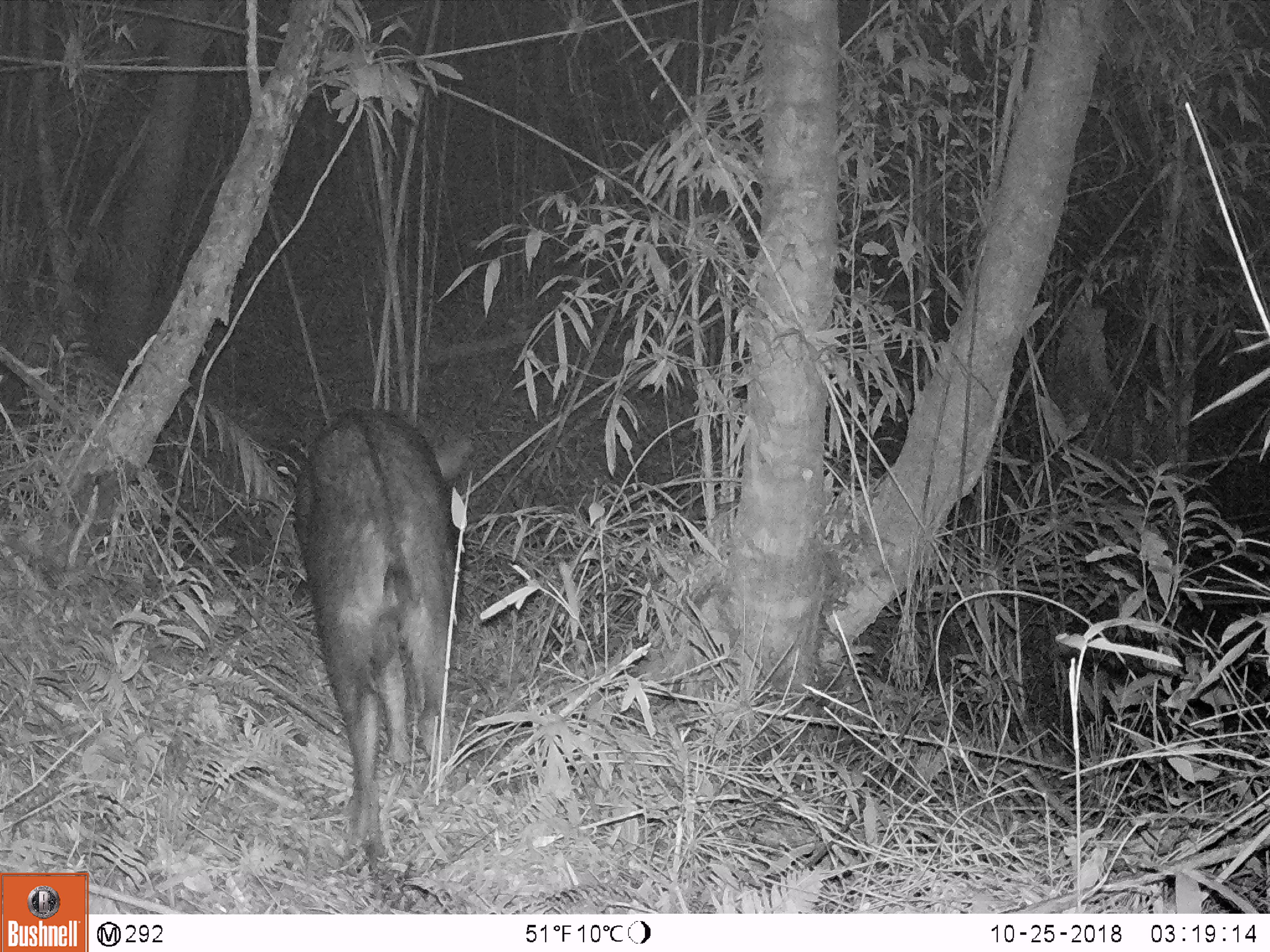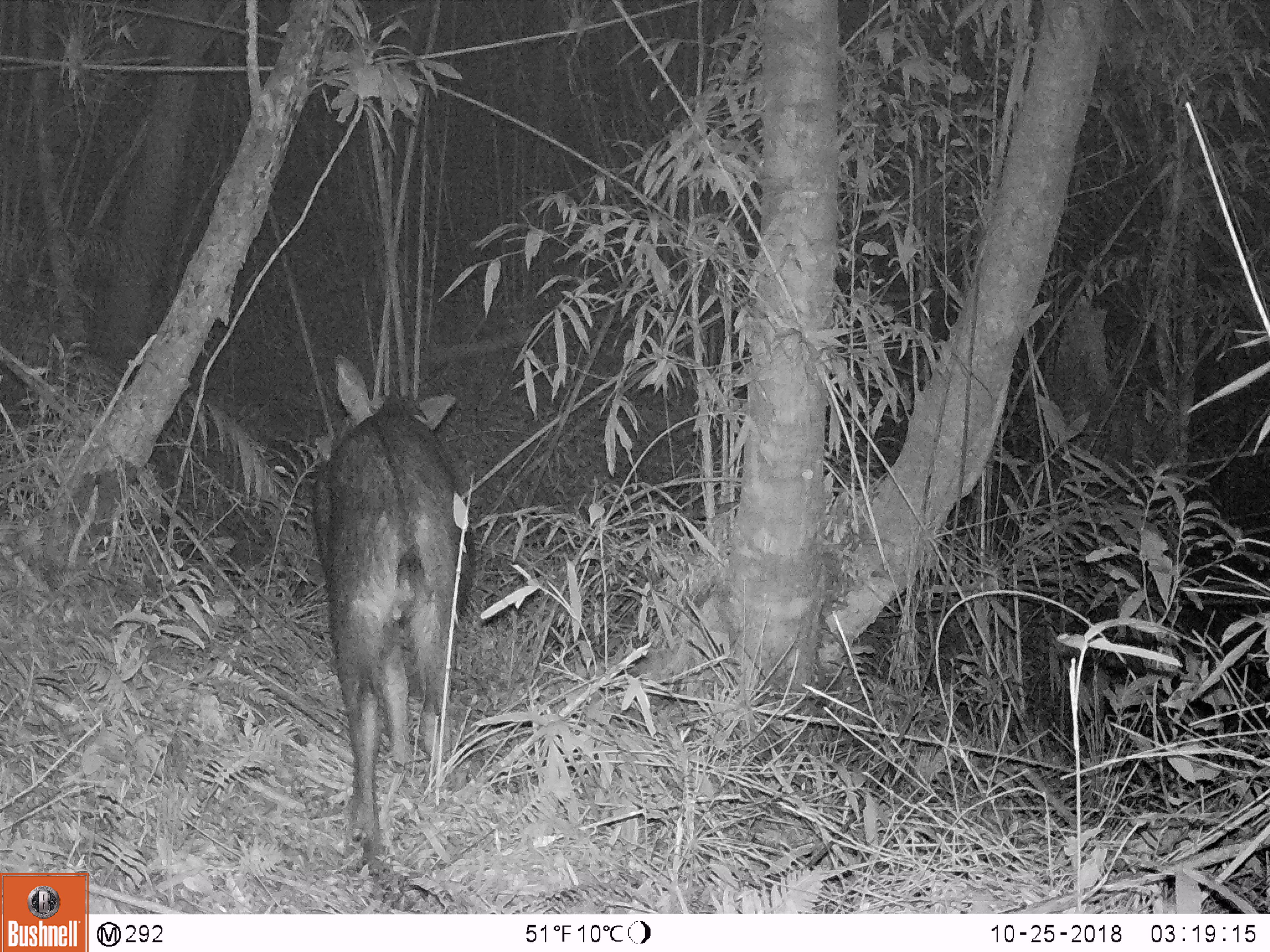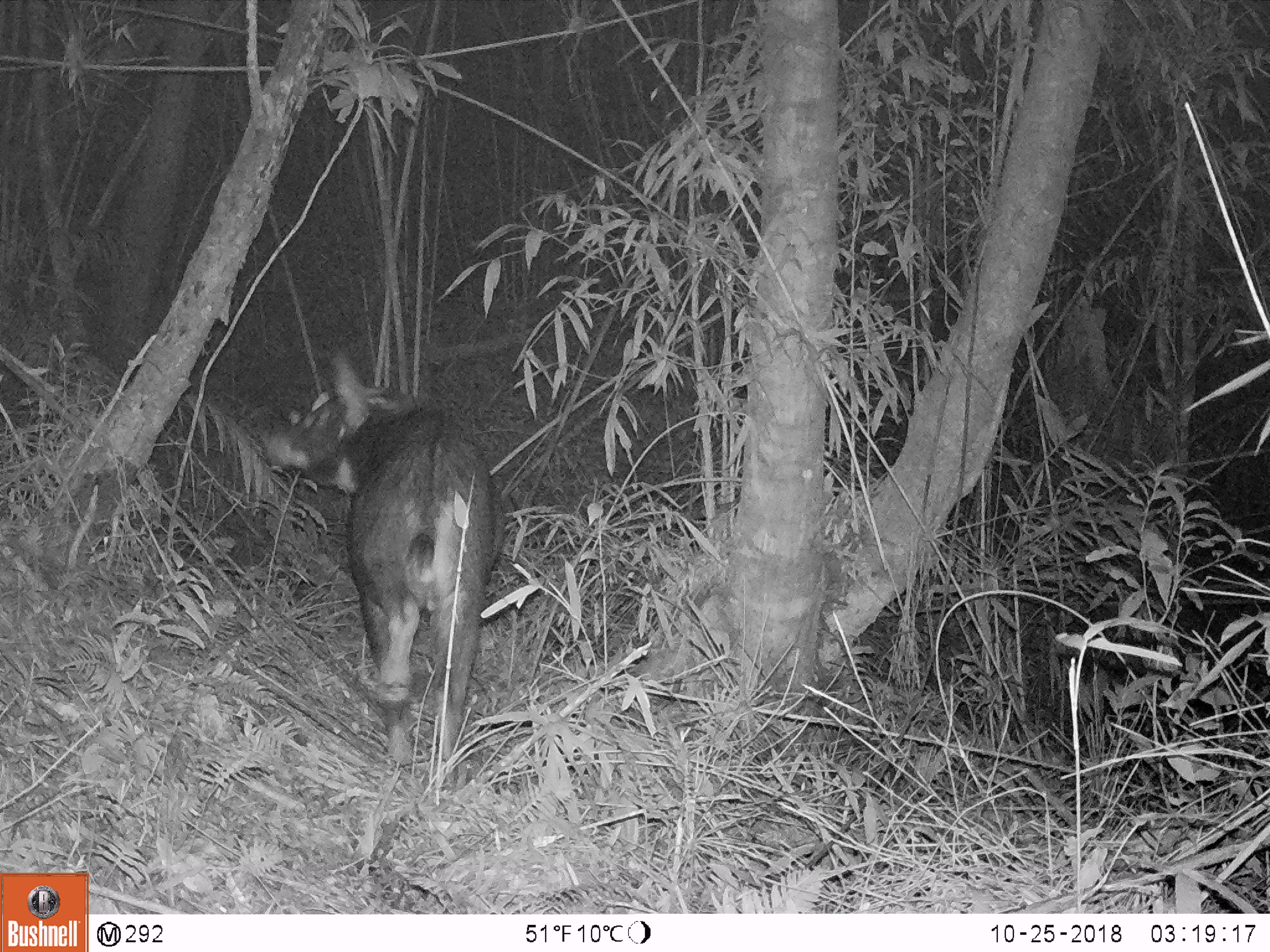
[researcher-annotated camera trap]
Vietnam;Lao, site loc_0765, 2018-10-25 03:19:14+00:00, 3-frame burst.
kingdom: Animalia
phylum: Chordata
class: Mammalia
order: Artiodactyla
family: Bovidae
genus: Capricornis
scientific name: Capricornis sumatraensis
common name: chinese serow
Chinese serow (Capricornis sumatraensis). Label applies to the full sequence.